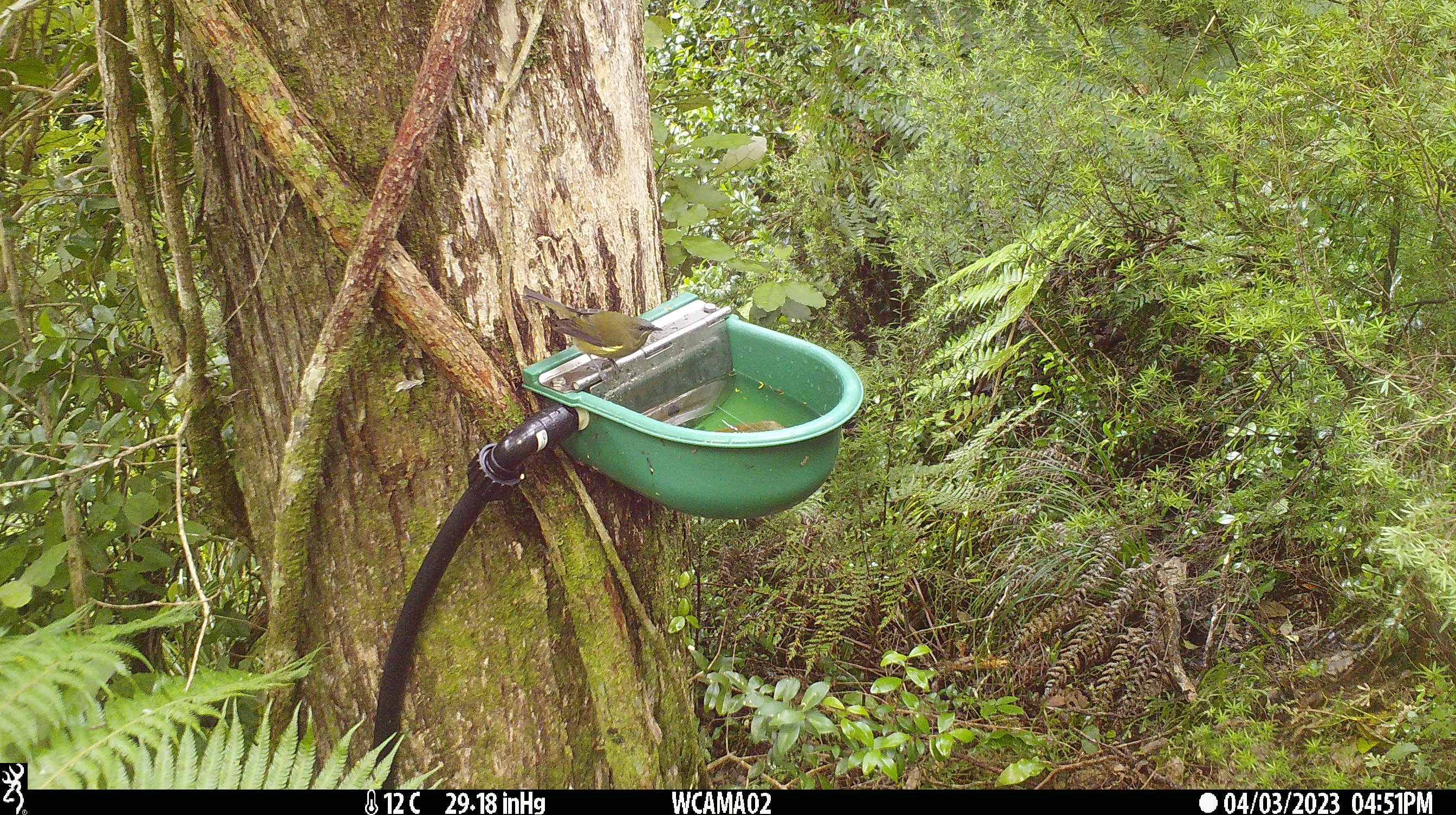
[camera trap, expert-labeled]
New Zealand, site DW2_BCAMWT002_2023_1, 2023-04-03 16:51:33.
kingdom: Animalia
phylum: Chordata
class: Aves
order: Passeriformes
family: Meliphagidae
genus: Anthornis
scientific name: Anthornis melanura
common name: new zealand bellbird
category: bellbird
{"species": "bellbird (new zealand bellbird) (Anthornis melanura)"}